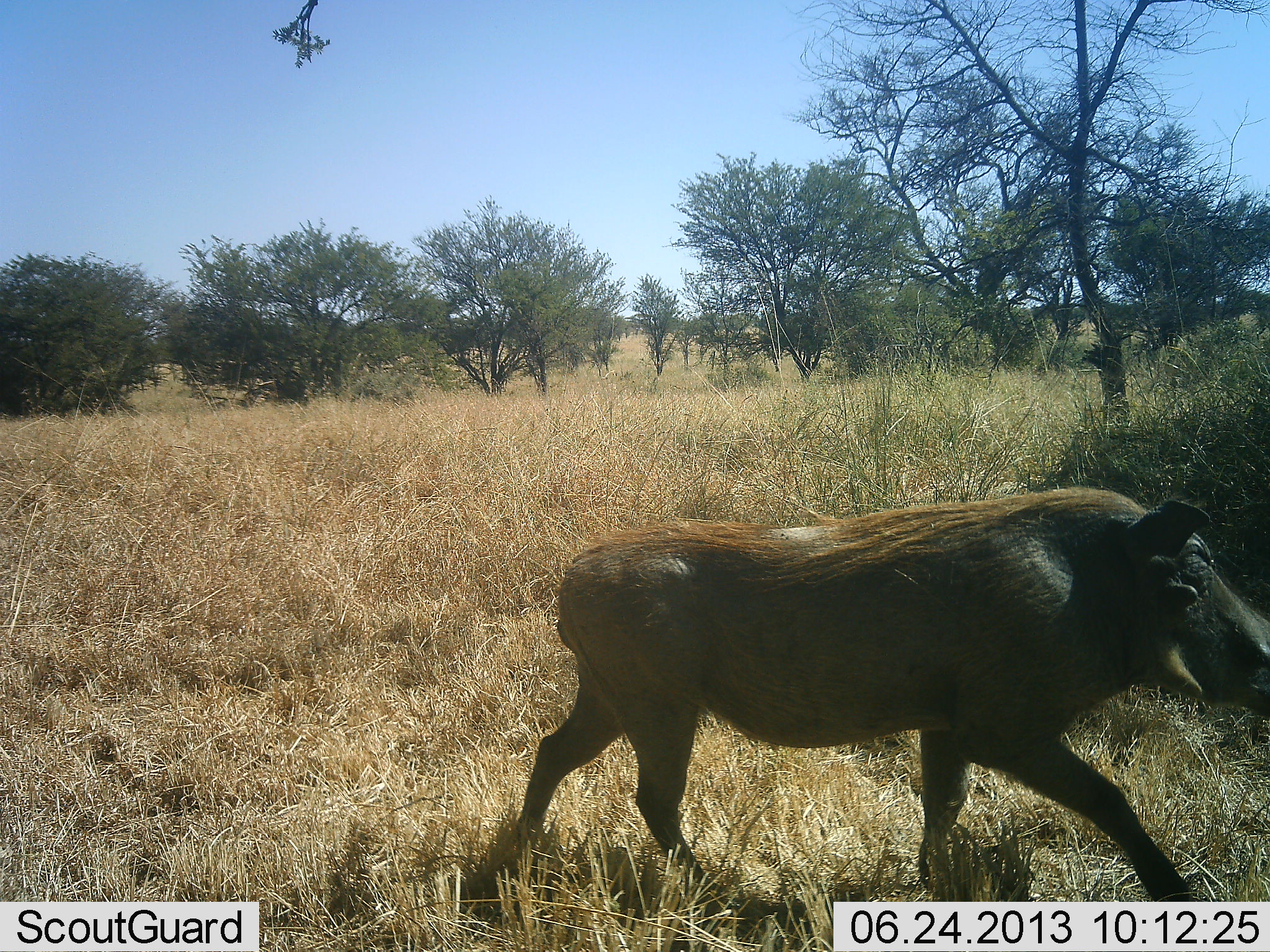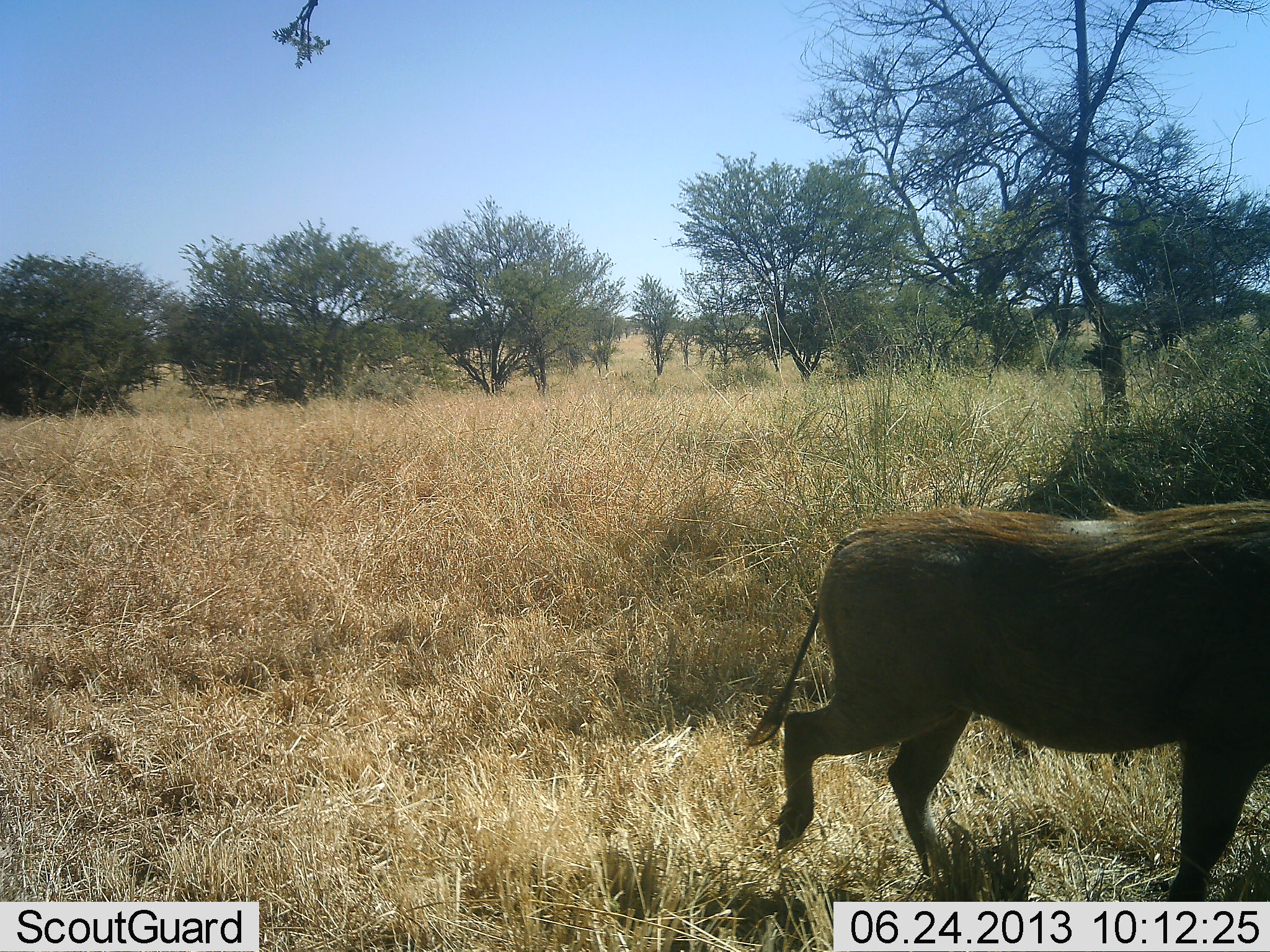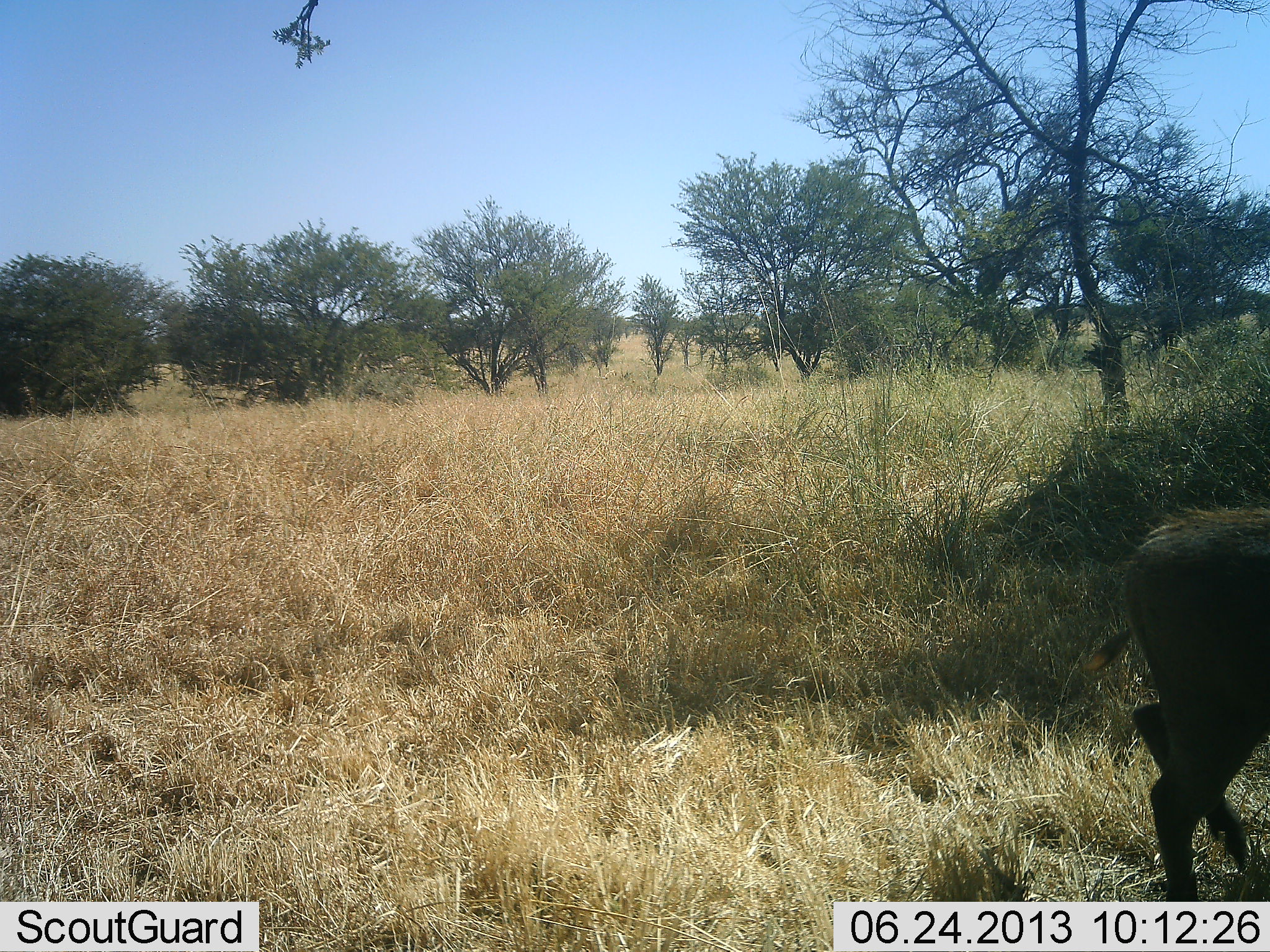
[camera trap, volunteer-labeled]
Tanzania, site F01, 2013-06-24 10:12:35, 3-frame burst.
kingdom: Animalia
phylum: Chordata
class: Mammalia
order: Artiodactyla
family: Suidae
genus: Phacochoerus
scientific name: Phacochoerus africanus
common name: warthog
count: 1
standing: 6%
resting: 0%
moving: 97%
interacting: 0%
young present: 0%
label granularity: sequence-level